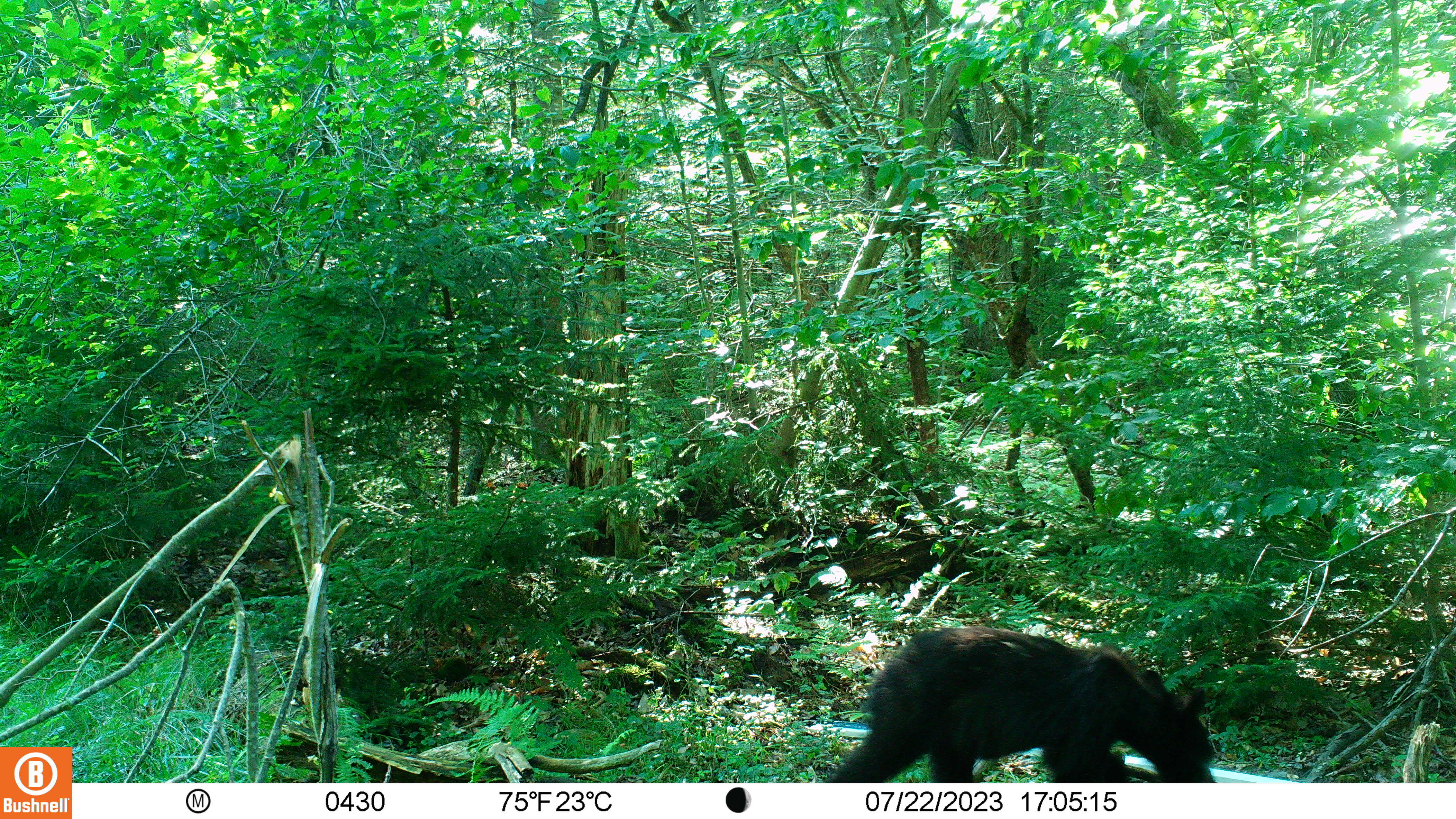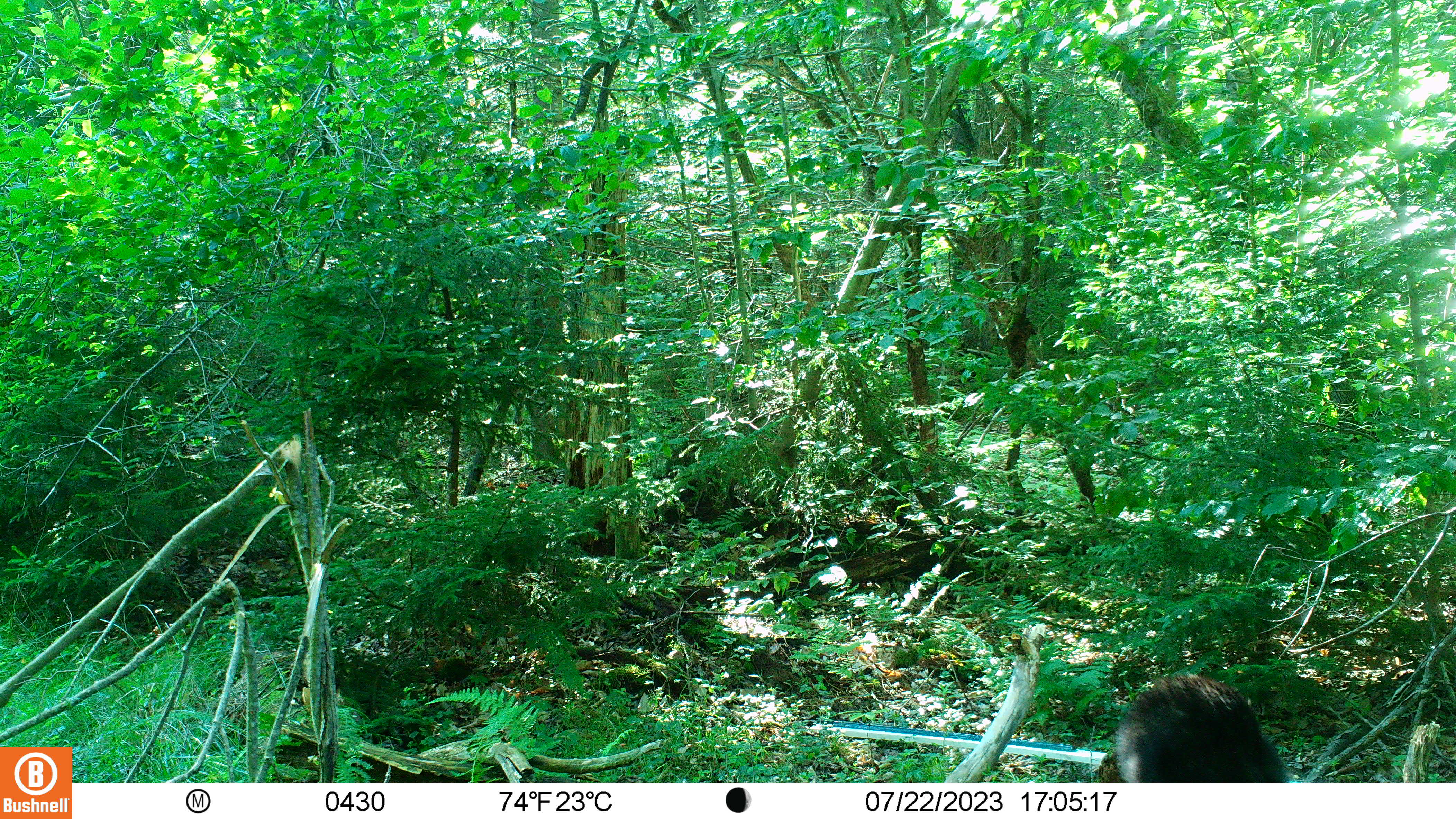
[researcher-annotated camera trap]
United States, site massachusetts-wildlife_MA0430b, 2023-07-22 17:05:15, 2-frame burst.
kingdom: Animalia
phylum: Chordata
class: Mammalia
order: Carnivora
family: Ursidae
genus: Ursus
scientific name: Ursus americanus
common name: black bear